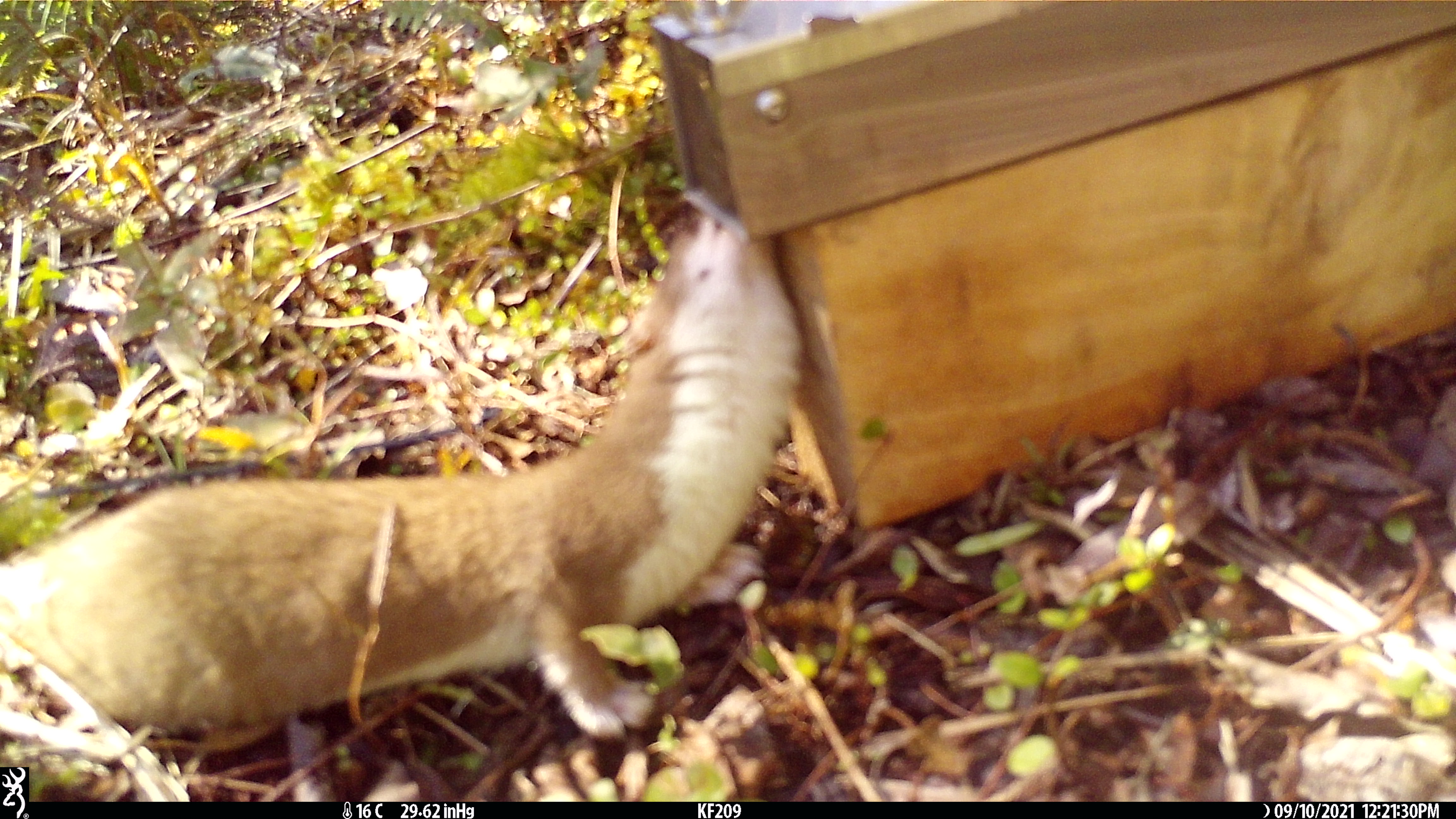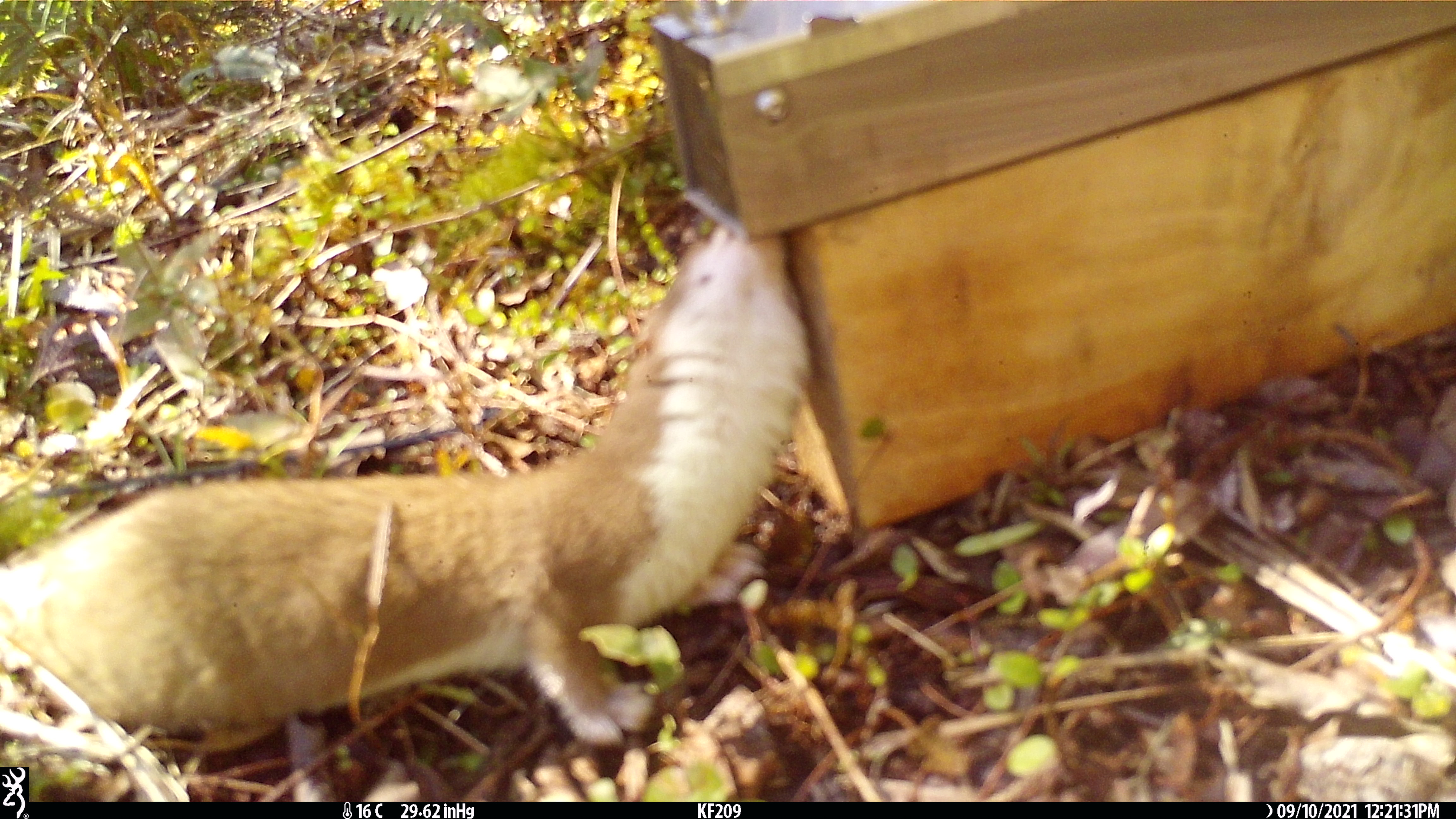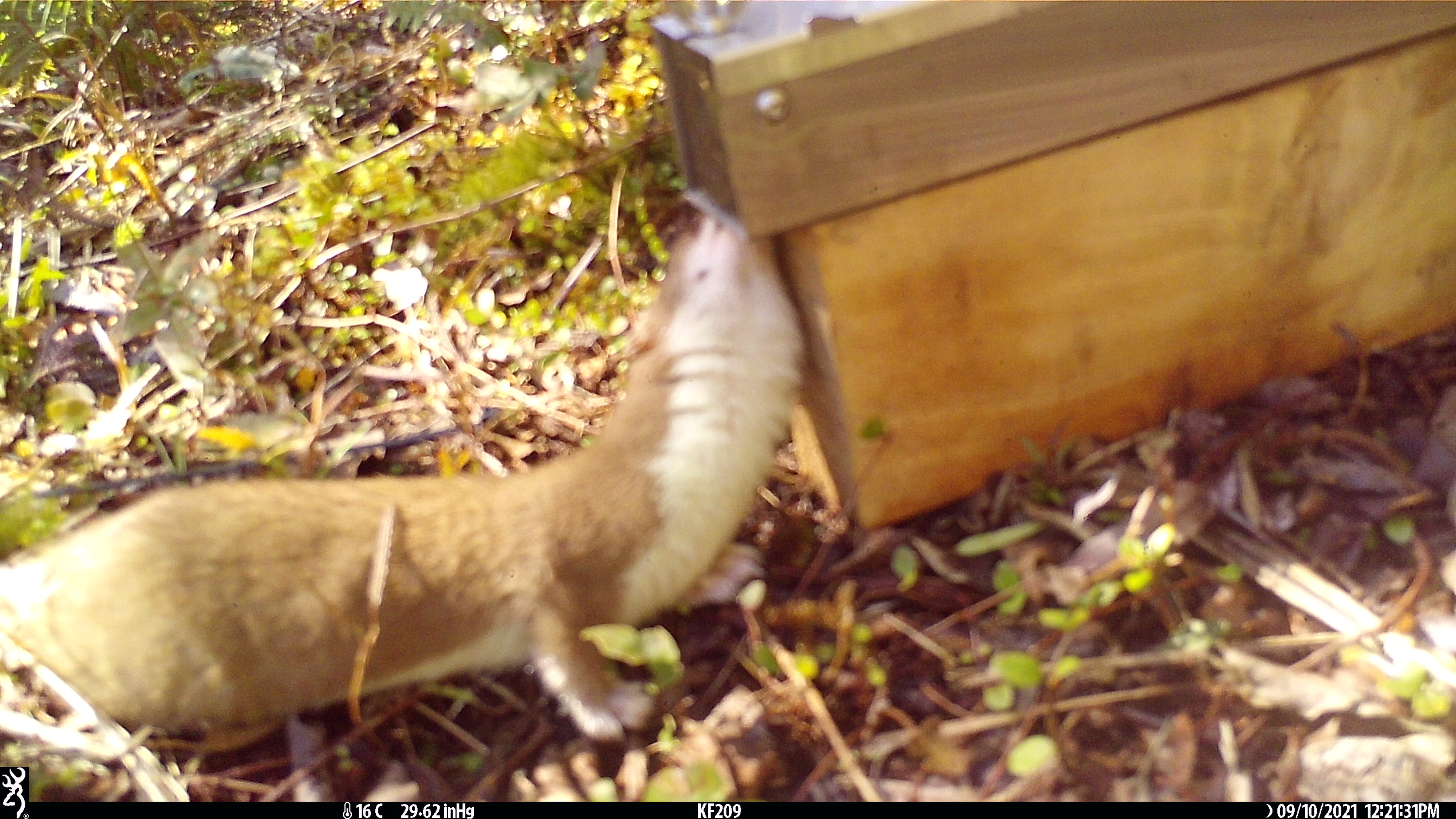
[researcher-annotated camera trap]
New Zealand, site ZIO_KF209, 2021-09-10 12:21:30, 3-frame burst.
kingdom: Animalia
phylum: Chordata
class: Mammalia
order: Carnivora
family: Mustelidae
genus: Mustela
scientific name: Mustela erminea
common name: stoat